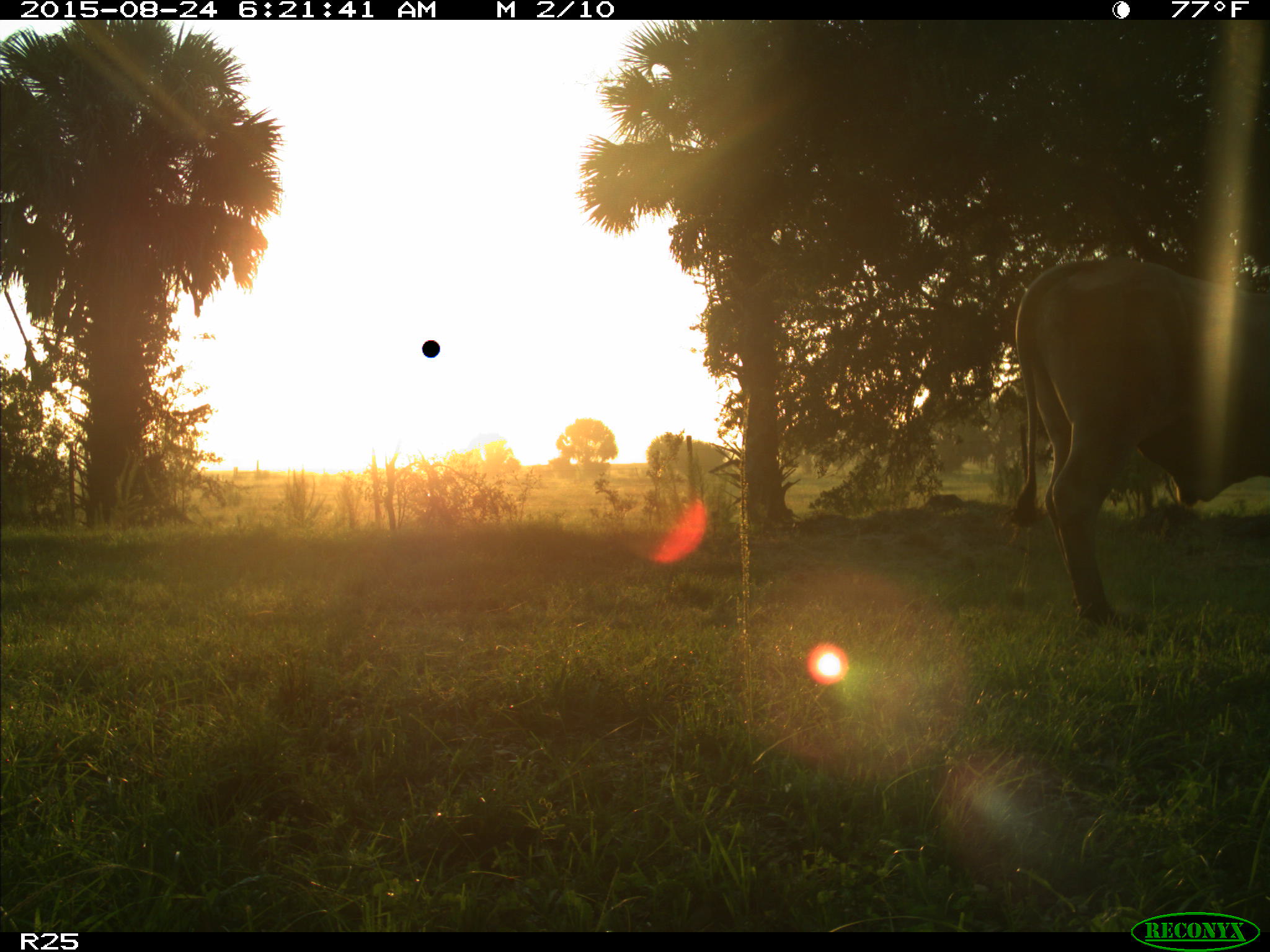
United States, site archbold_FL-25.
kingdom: Animalia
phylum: Chordata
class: Mammalia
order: Artiodactyla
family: Bovidae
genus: Bos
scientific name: Bos taurus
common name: domestic cow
Bos taurus (domestic cow).